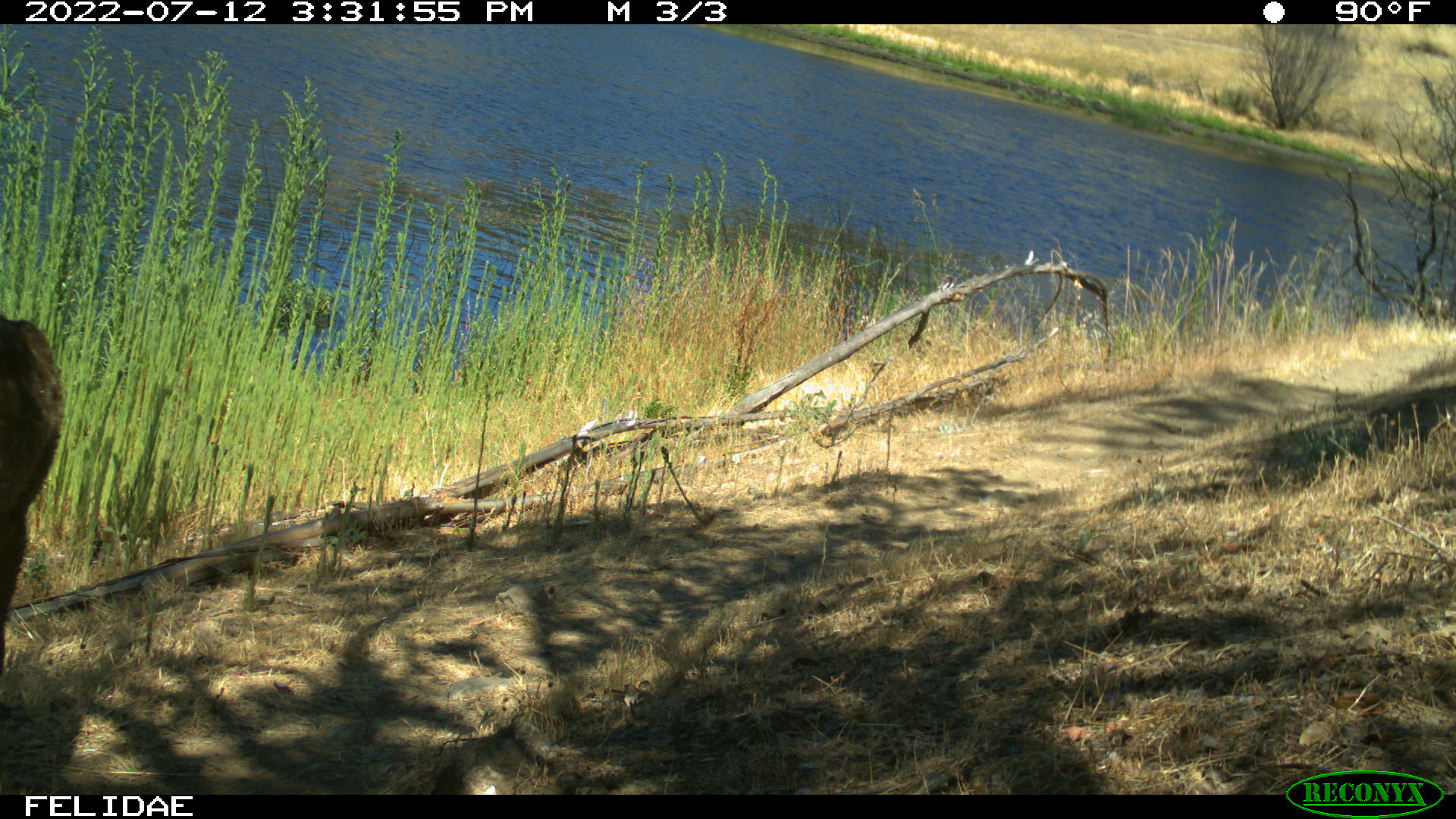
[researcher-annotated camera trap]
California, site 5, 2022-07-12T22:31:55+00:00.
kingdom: Animalia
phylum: Chordata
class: Mammalia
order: Artiodactyla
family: Cervidae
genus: Odocoileus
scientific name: Odocoileus hemionus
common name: mule deer